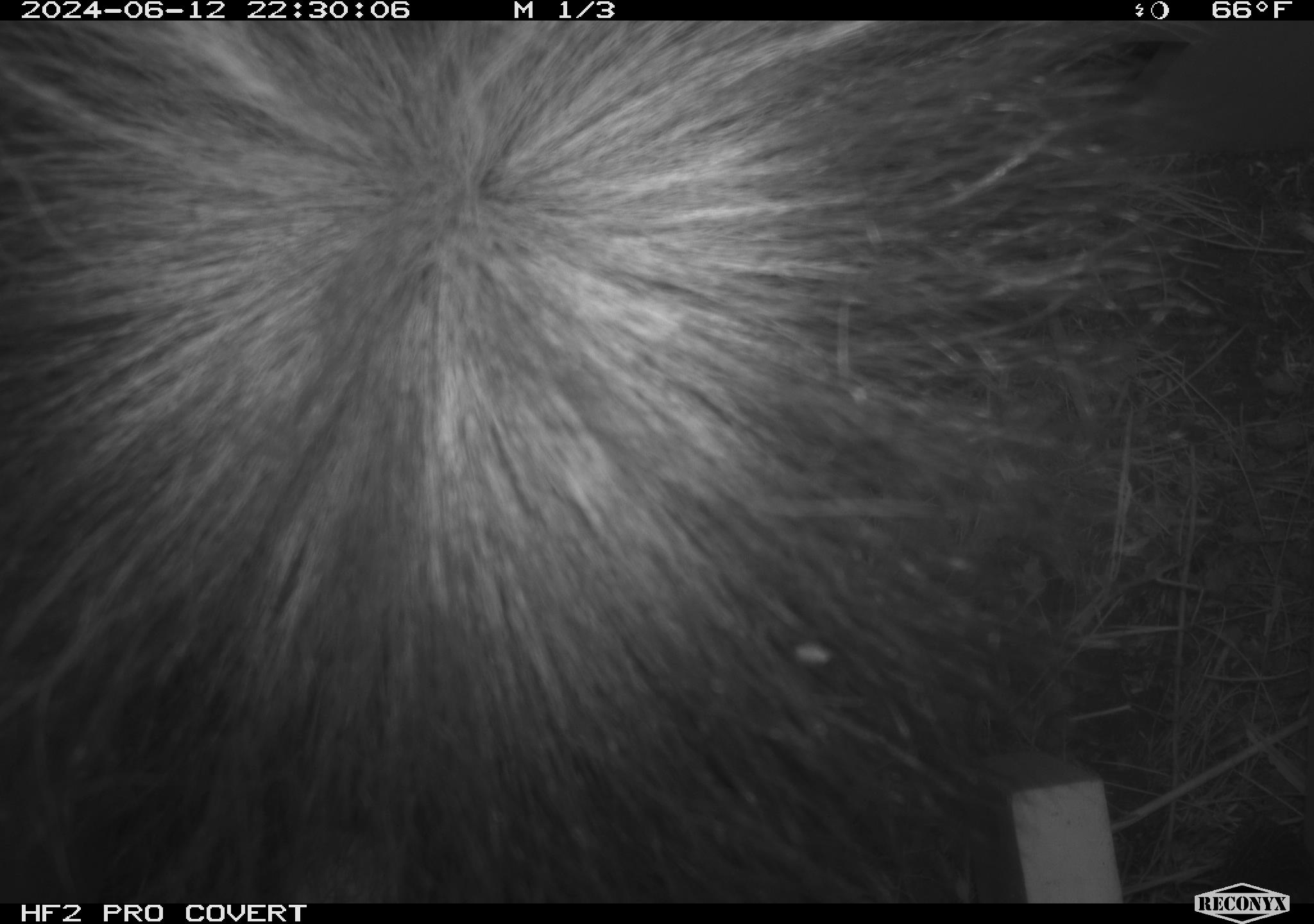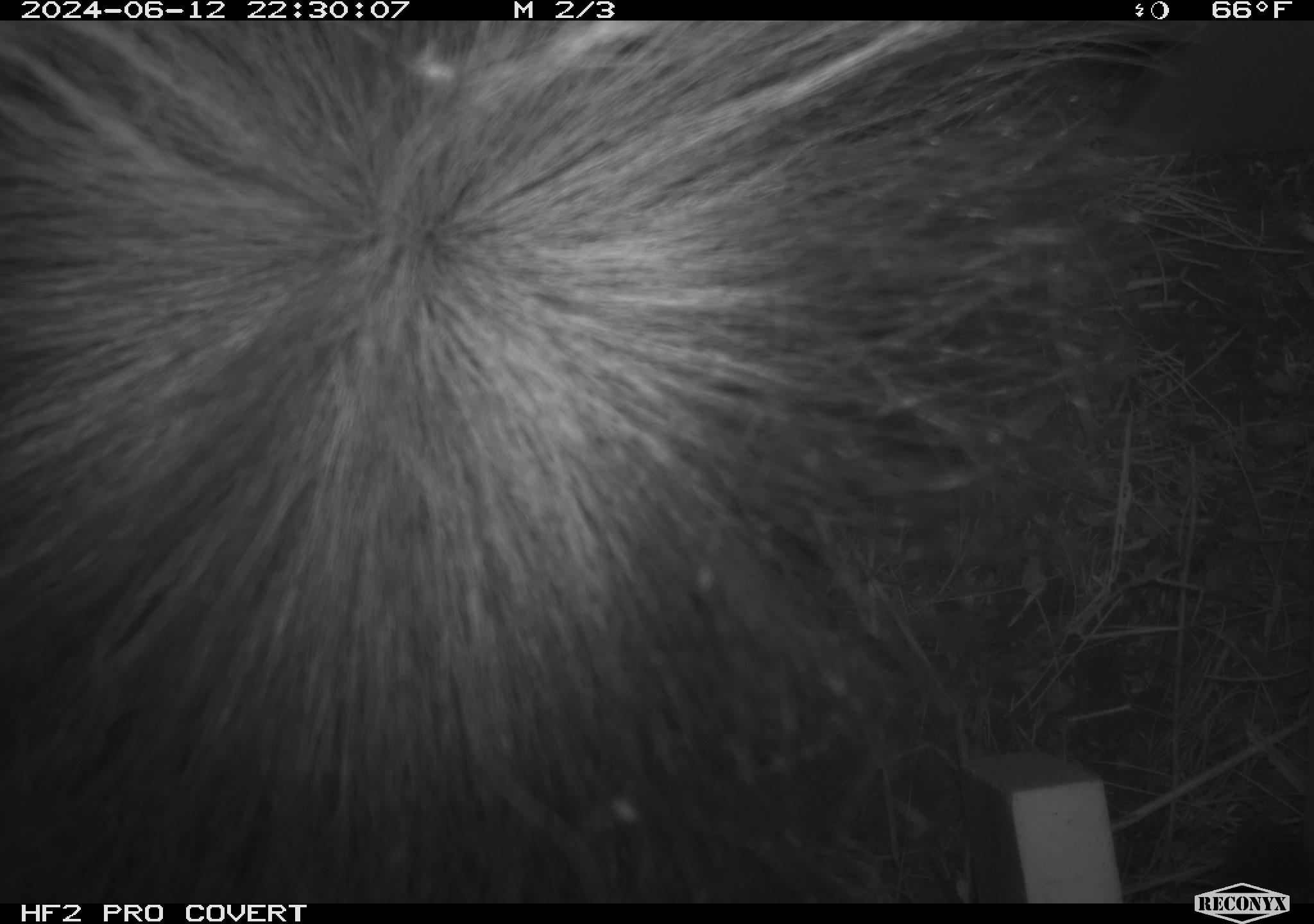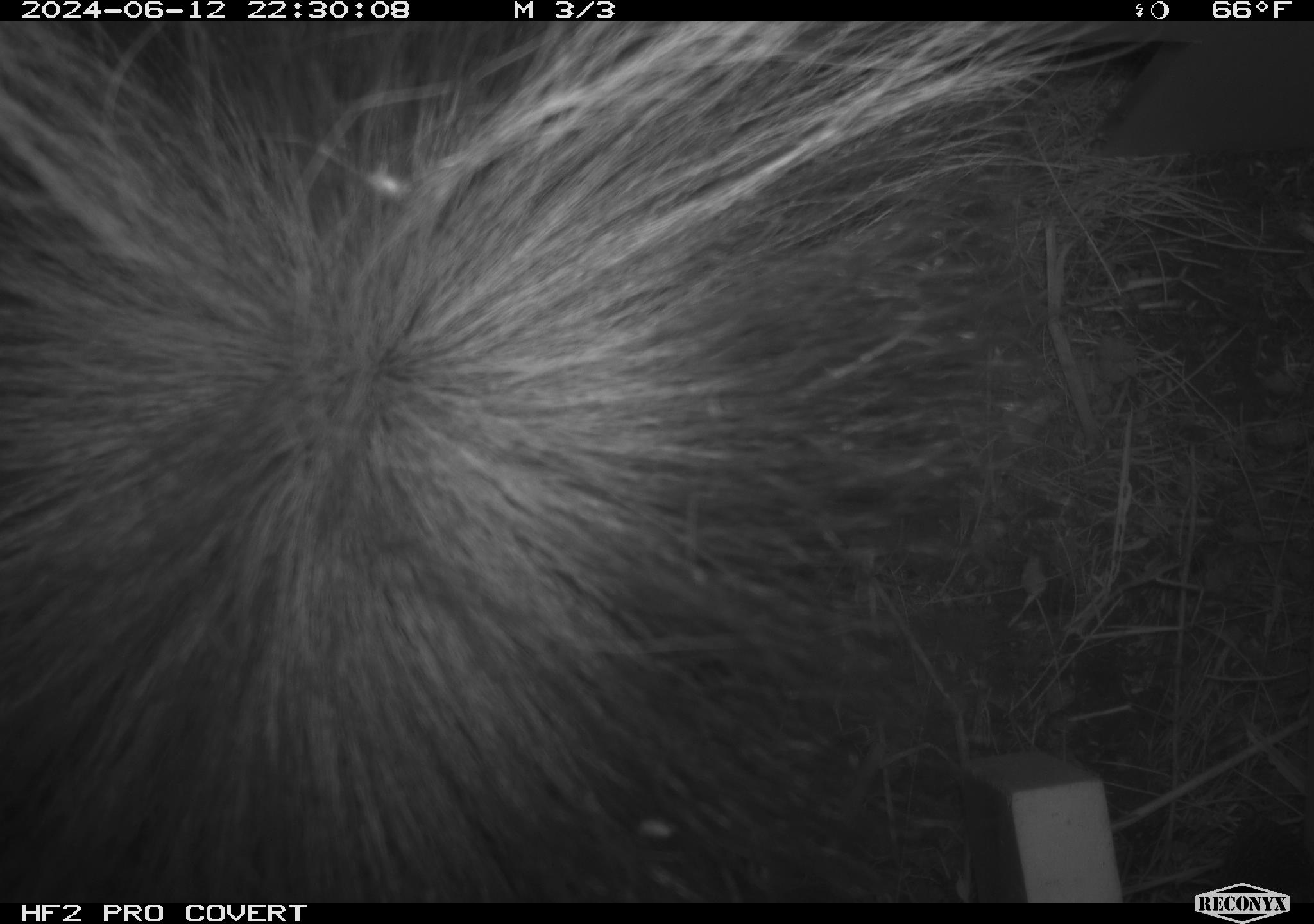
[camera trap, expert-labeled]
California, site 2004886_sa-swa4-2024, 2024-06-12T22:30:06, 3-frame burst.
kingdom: Animalia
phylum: Chordata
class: Mammalia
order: Carnivora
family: Mephitidae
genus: Mephitis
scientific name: Mephitis mephitis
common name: striped skunk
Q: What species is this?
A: Striped skunk (Mephitis mephitis).